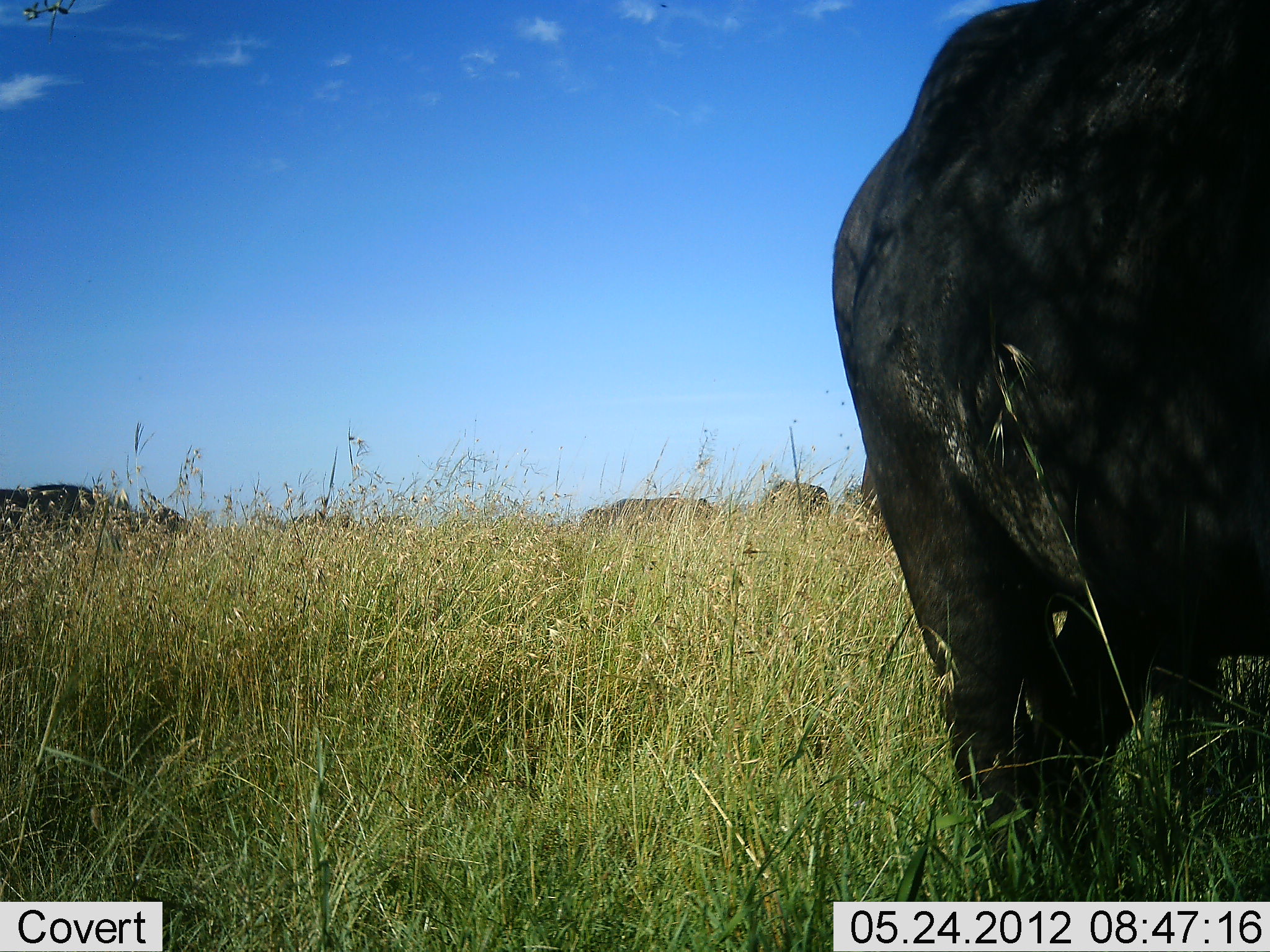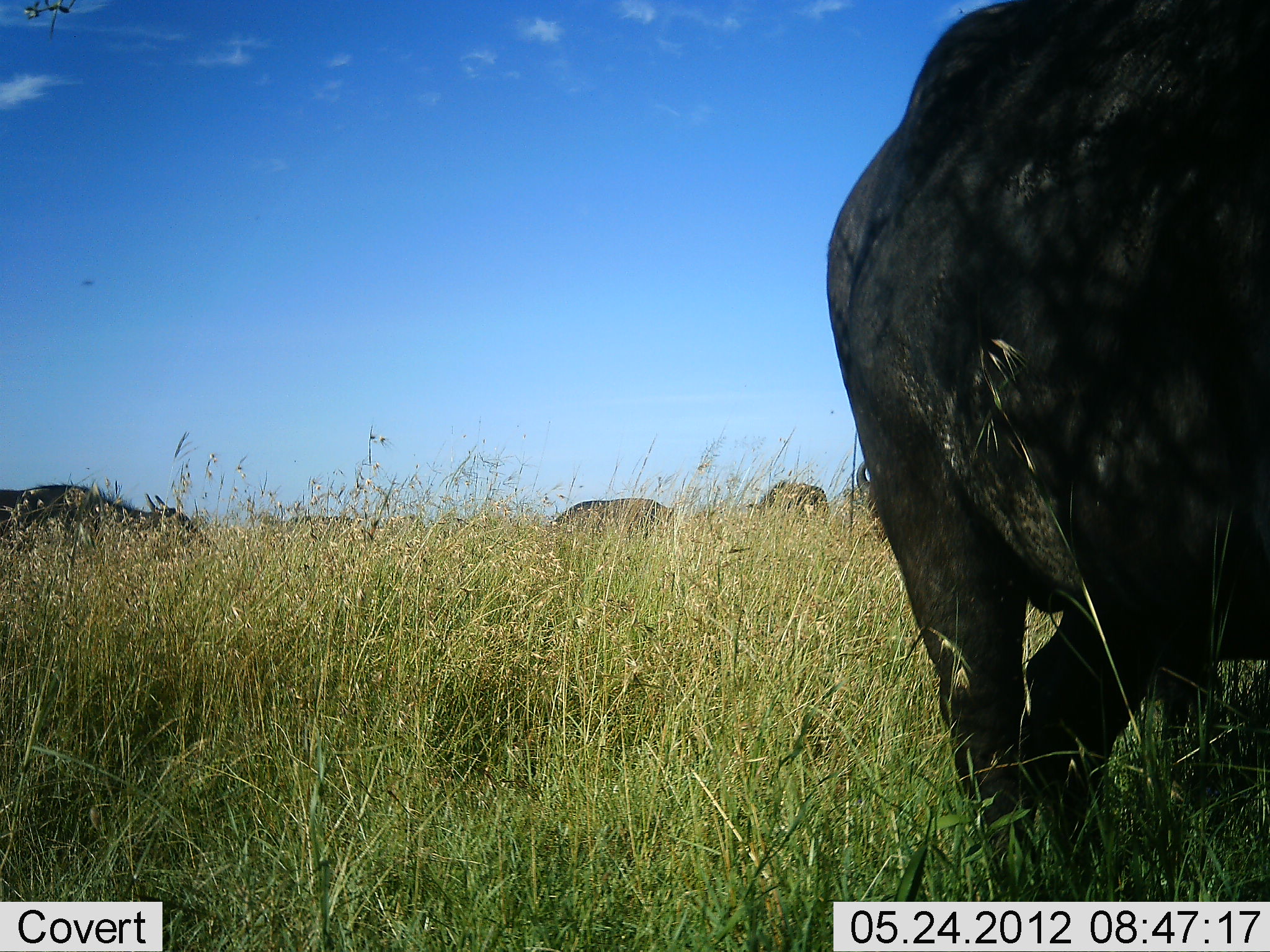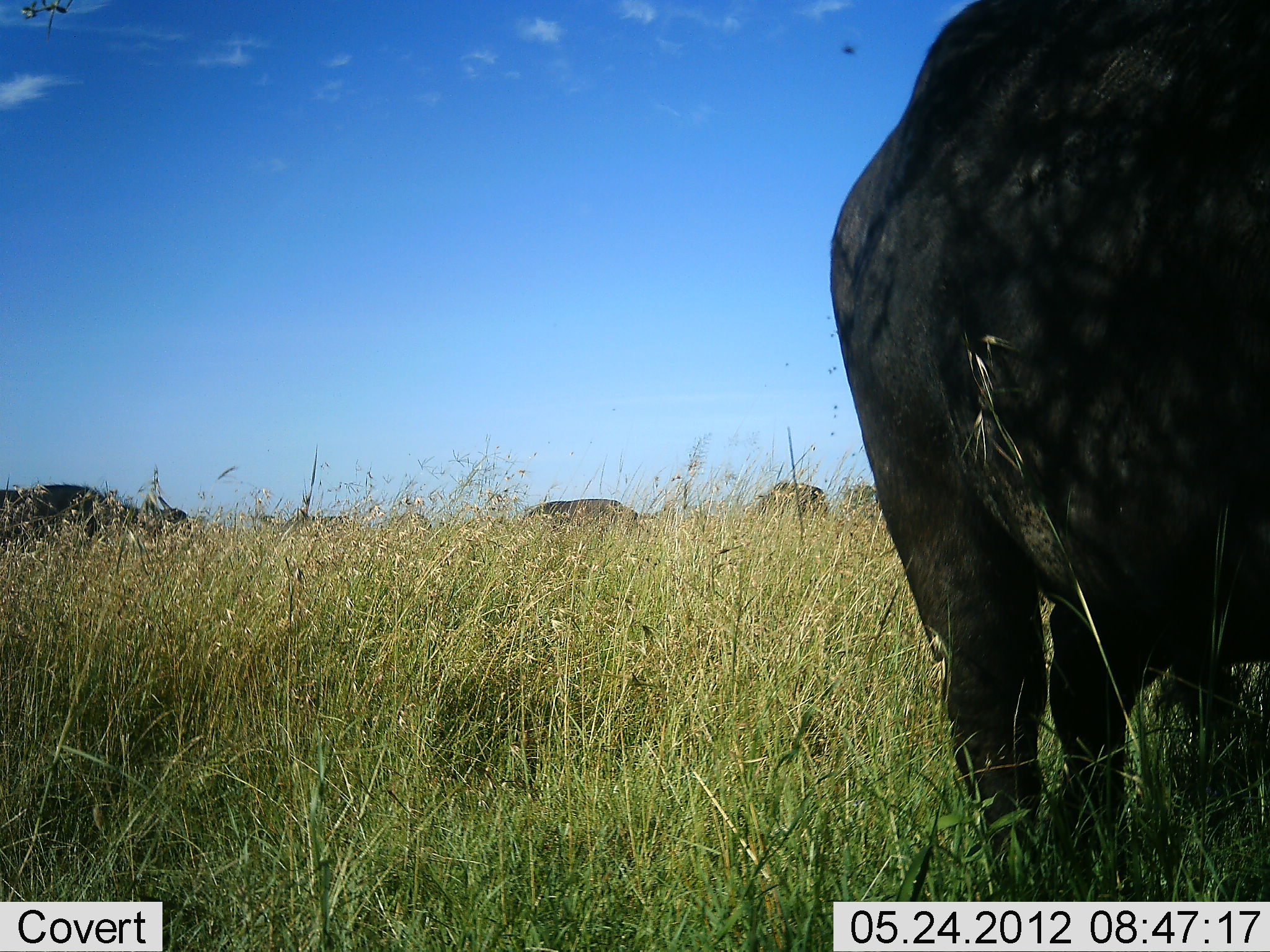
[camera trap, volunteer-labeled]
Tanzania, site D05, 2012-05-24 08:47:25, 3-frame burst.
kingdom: Animalia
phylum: Chordata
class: Mammalia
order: Artiodactyla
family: Bovidae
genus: Syncerus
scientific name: Syncerus caffer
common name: cape buffalo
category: buffalo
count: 5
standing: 60%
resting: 0%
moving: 10%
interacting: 0%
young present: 0%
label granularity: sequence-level